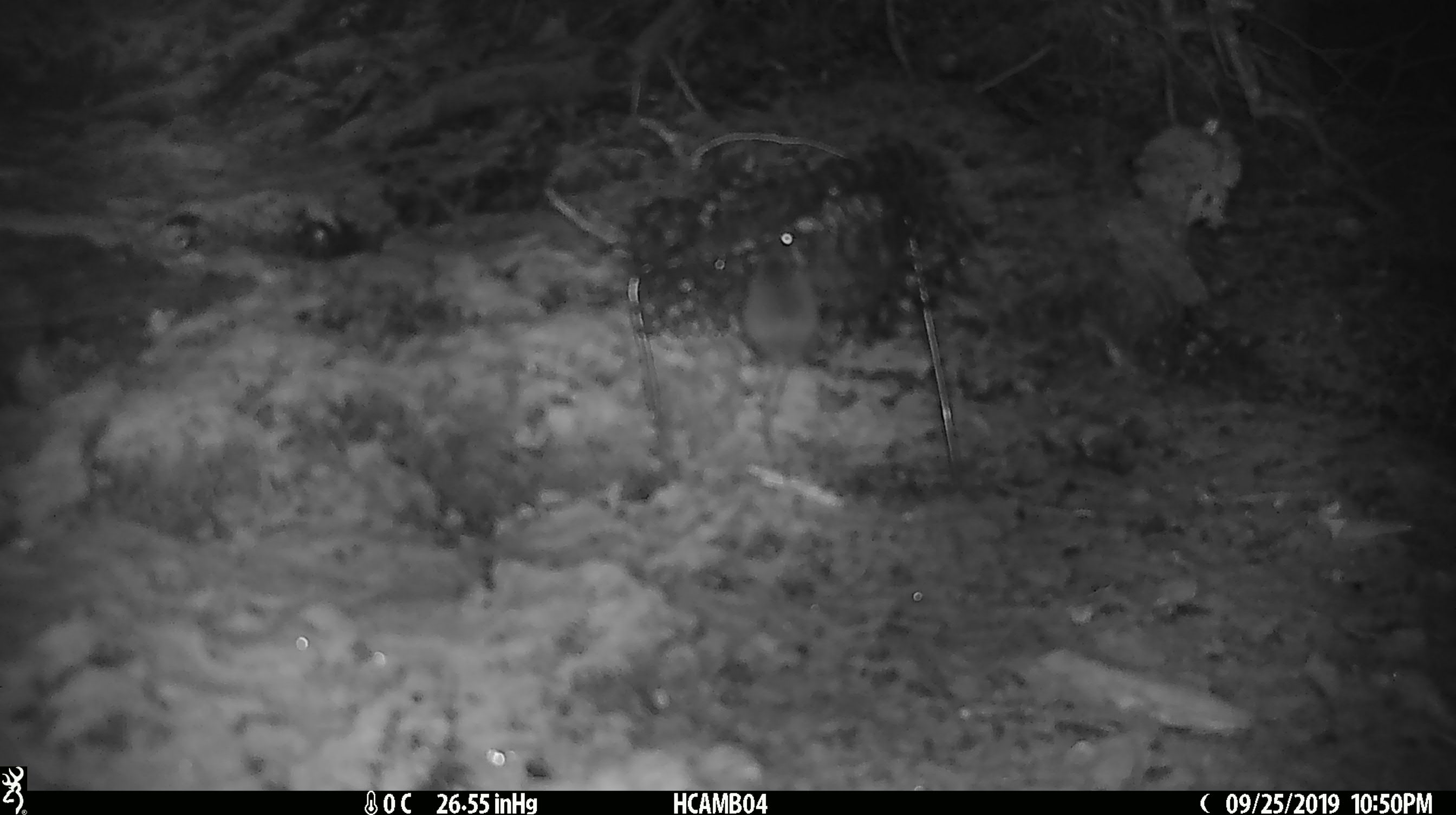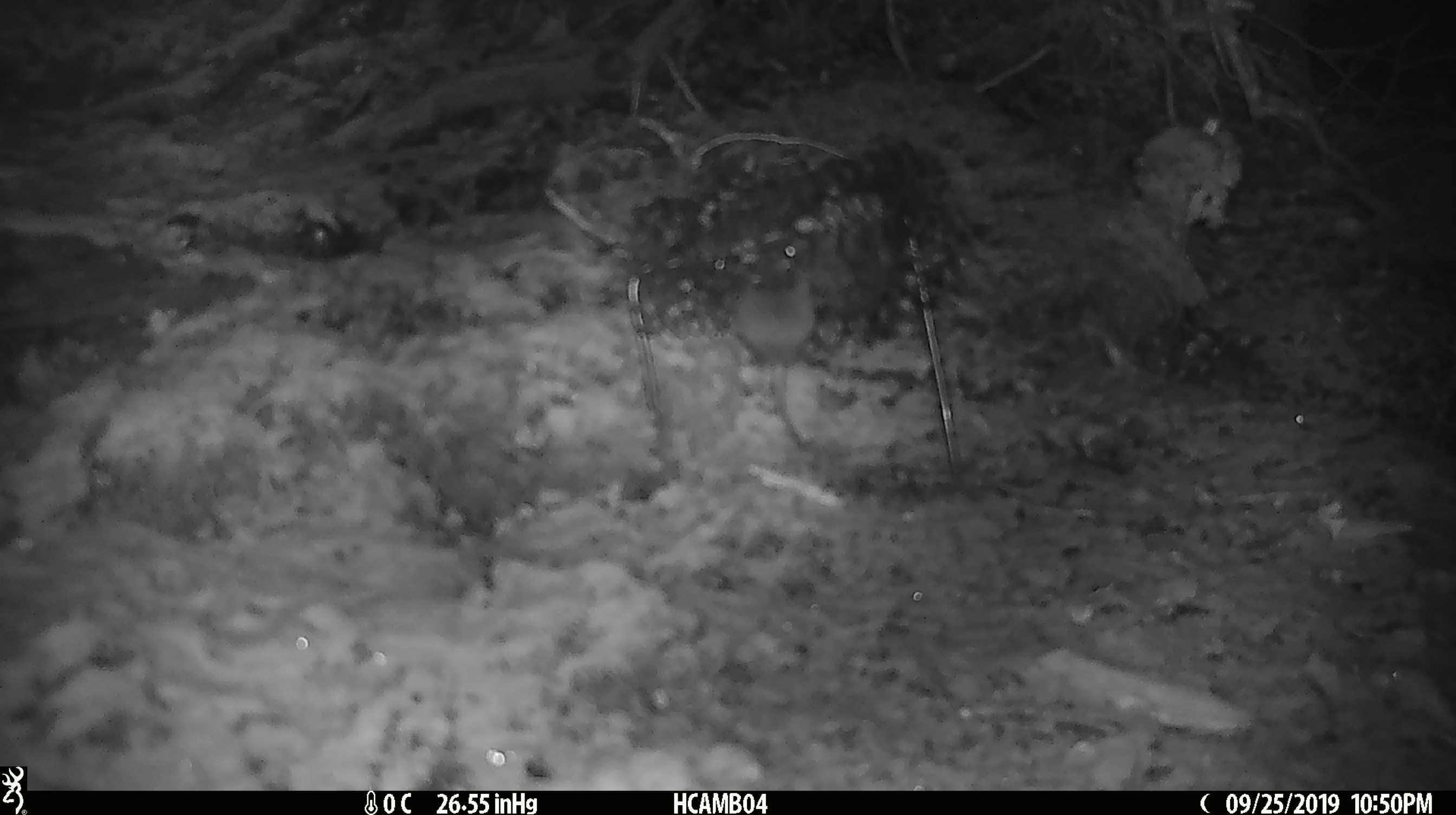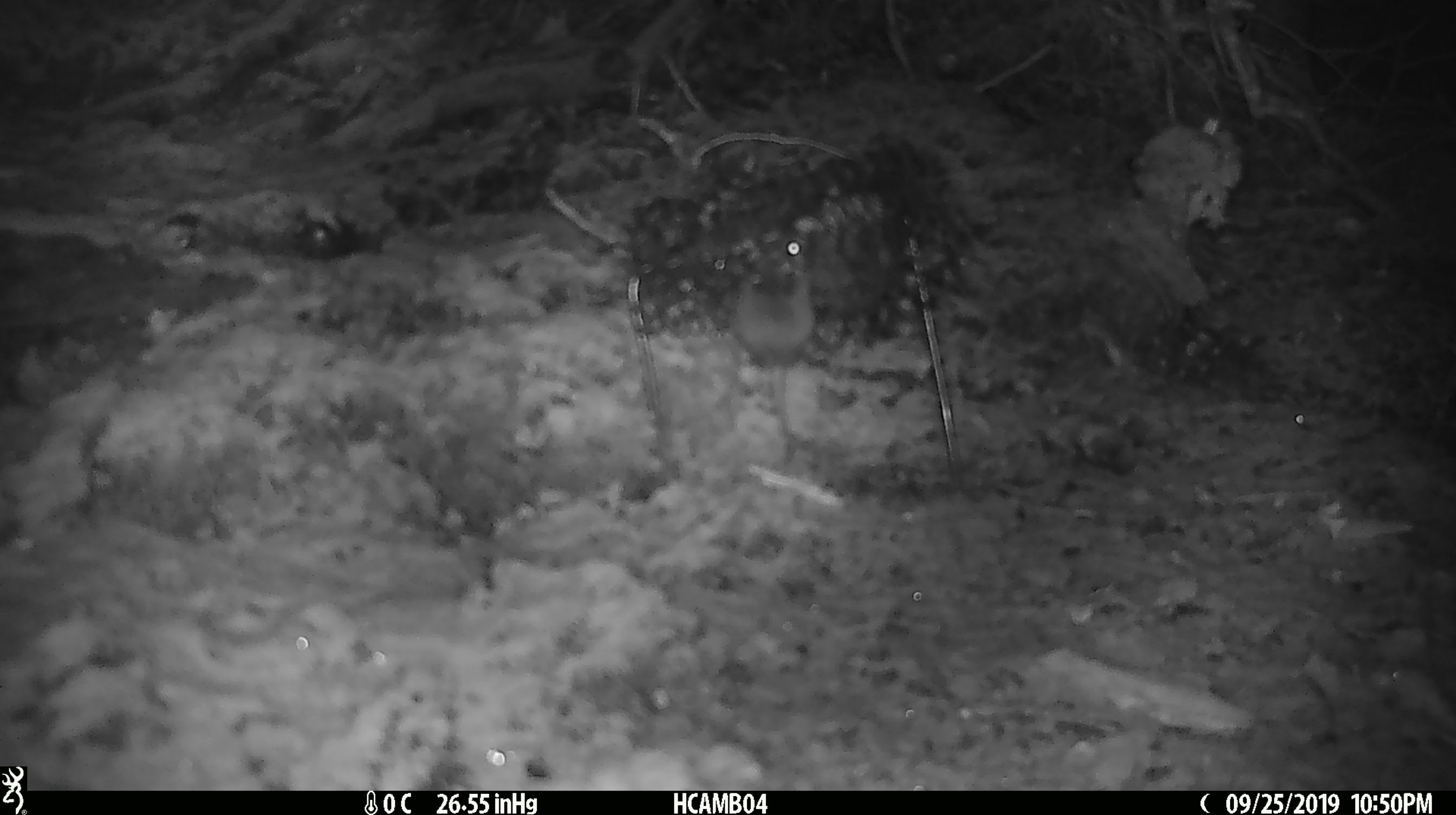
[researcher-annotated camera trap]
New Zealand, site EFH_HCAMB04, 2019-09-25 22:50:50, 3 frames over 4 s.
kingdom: Animalia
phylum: Chordata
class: Mammalia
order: Rodentia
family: Muridae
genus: Mus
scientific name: Mus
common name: mouse